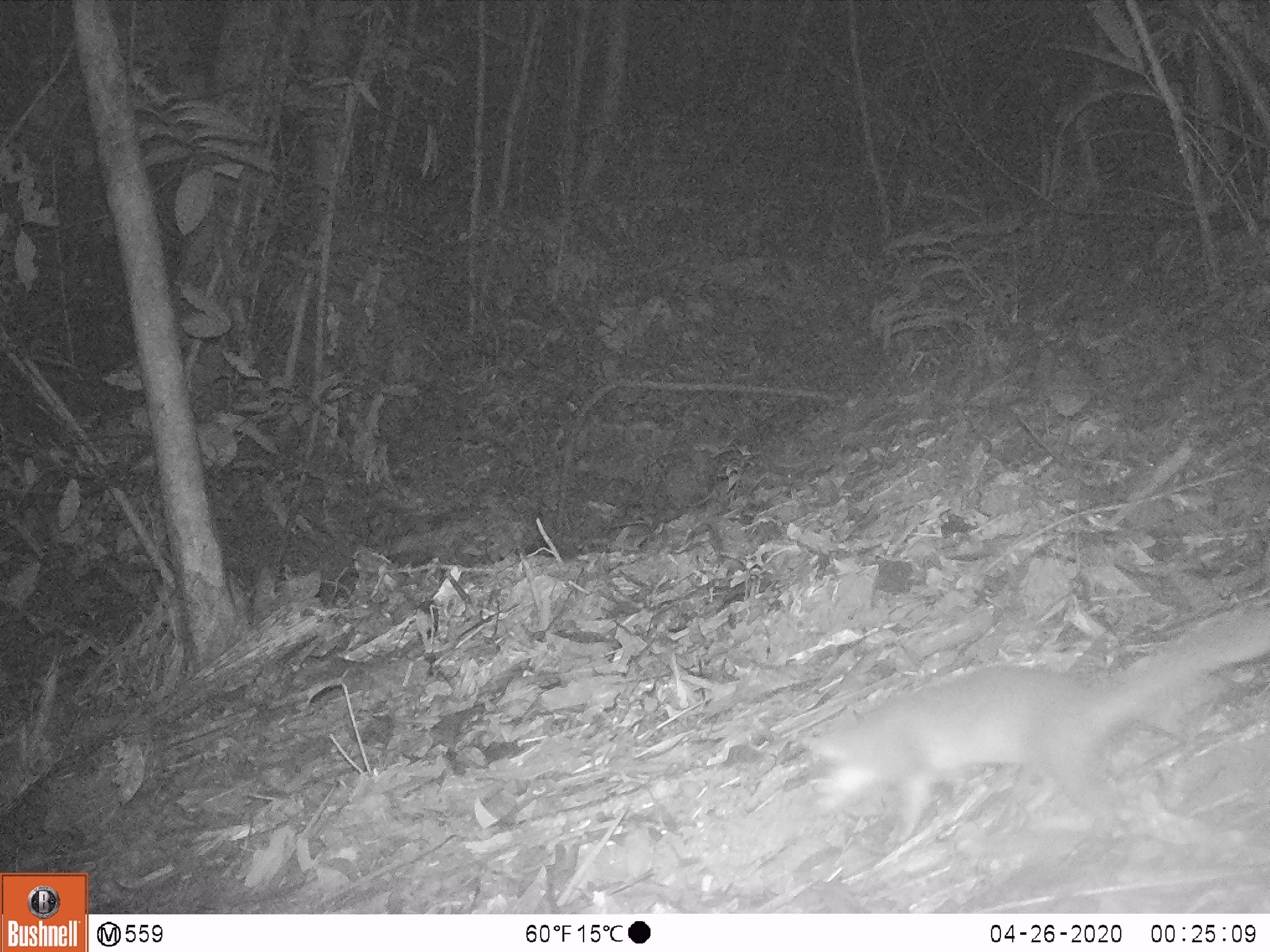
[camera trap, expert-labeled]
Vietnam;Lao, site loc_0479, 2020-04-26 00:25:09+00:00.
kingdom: Animalia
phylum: Chordata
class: Mammalia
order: Carnivora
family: Mustelidae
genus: Melogale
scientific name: Melogale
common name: ferret badger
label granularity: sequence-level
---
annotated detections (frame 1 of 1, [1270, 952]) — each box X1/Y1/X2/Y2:
ferret badger: 796/606/1269/845